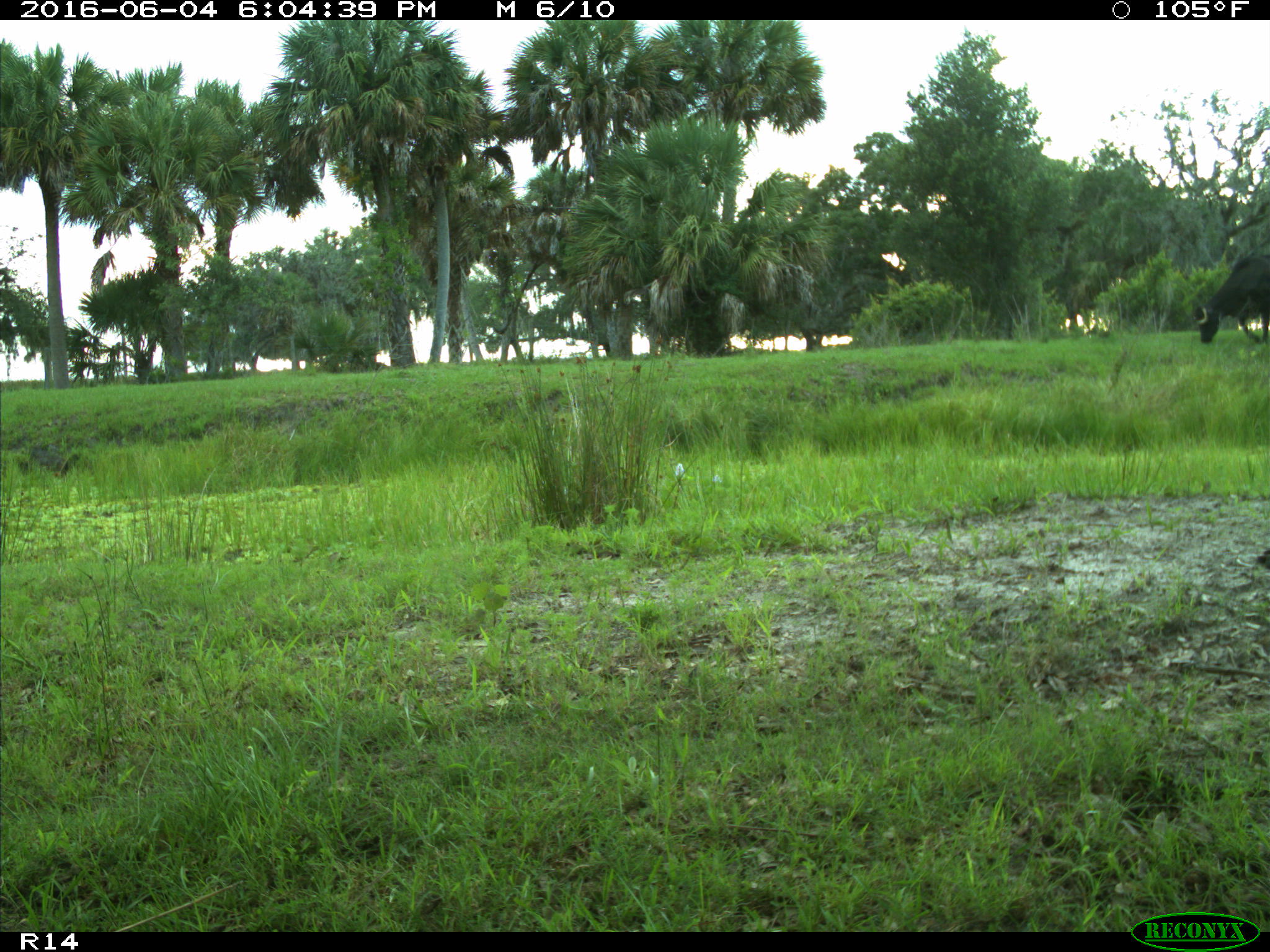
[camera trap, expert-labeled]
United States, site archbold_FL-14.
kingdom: Animalia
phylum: Chordata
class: Mammalia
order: Artiodactyla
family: Bovidae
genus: Bos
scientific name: Bos taurus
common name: domestic cow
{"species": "Bos taurus (domestic cow)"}